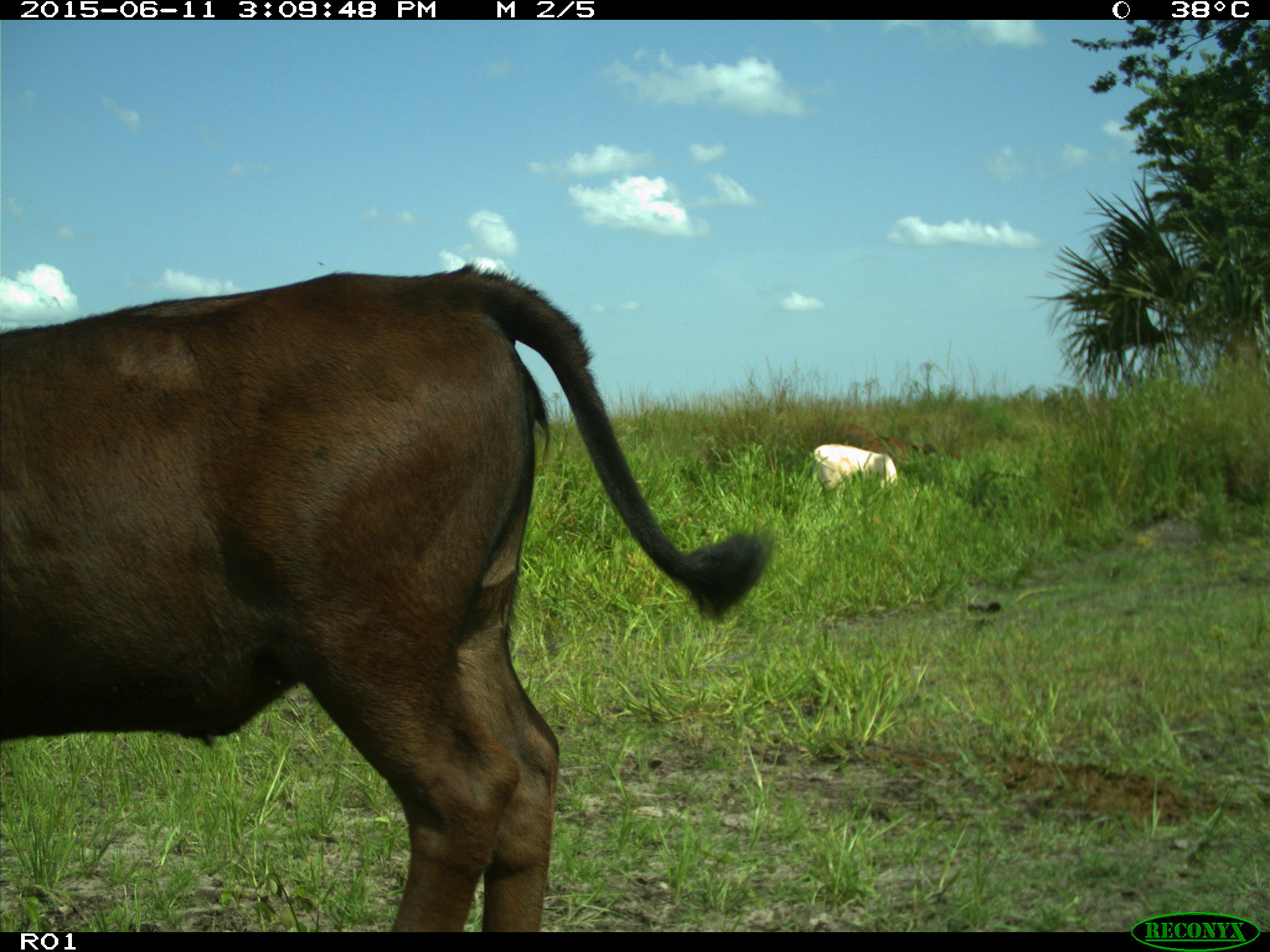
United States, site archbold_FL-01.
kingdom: Animalia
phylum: Chordata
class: Mammalia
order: Artiodactyla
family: Bovidae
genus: Bos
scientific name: Bos taurus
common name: domestic cow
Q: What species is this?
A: Bos taurus (domestic cow).